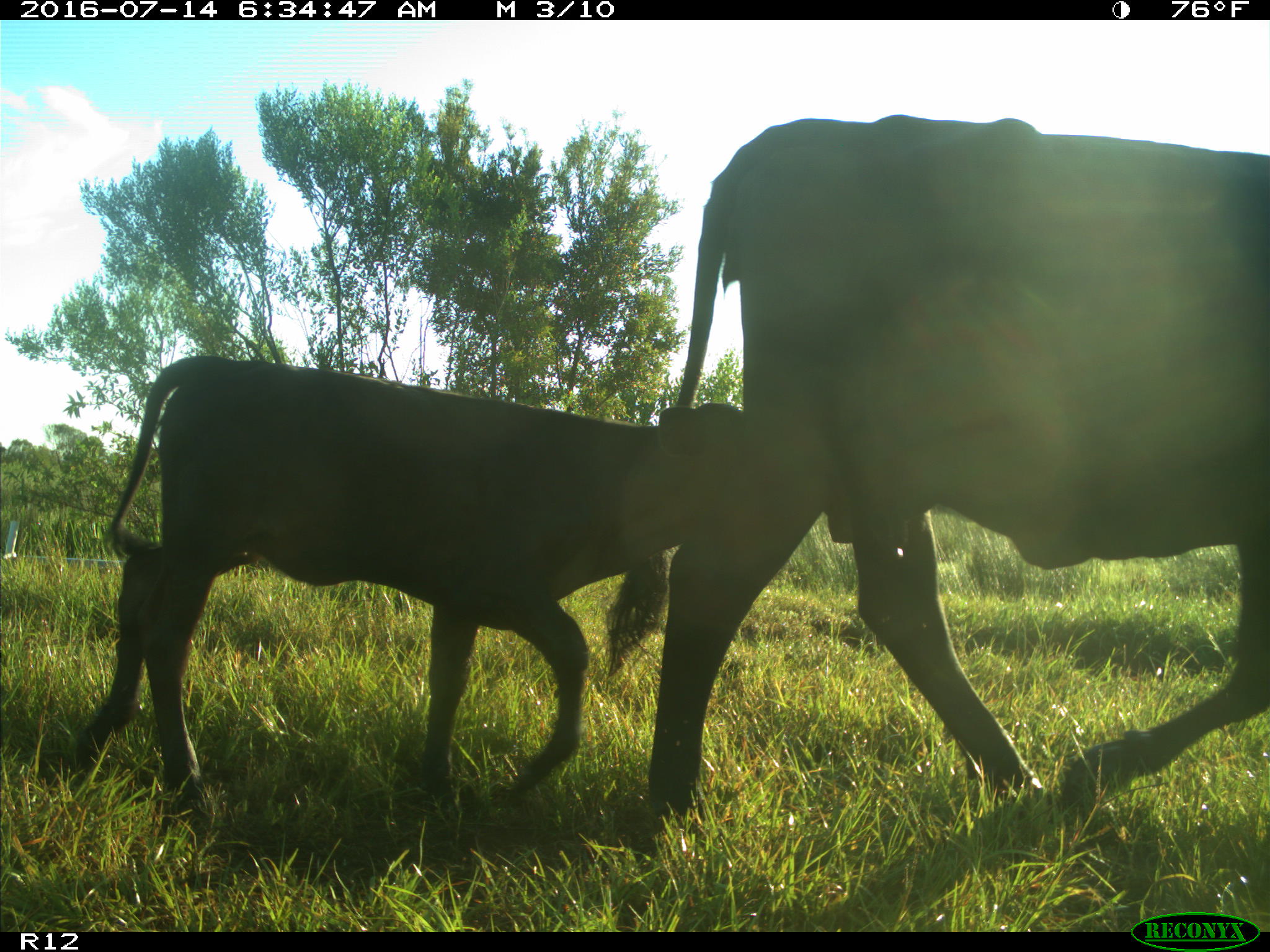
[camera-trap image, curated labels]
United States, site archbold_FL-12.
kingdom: Animalia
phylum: Chordata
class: Mammalia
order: Artiodactyla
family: Bovidae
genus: Bos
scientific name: Bos taurus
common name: domestic cow